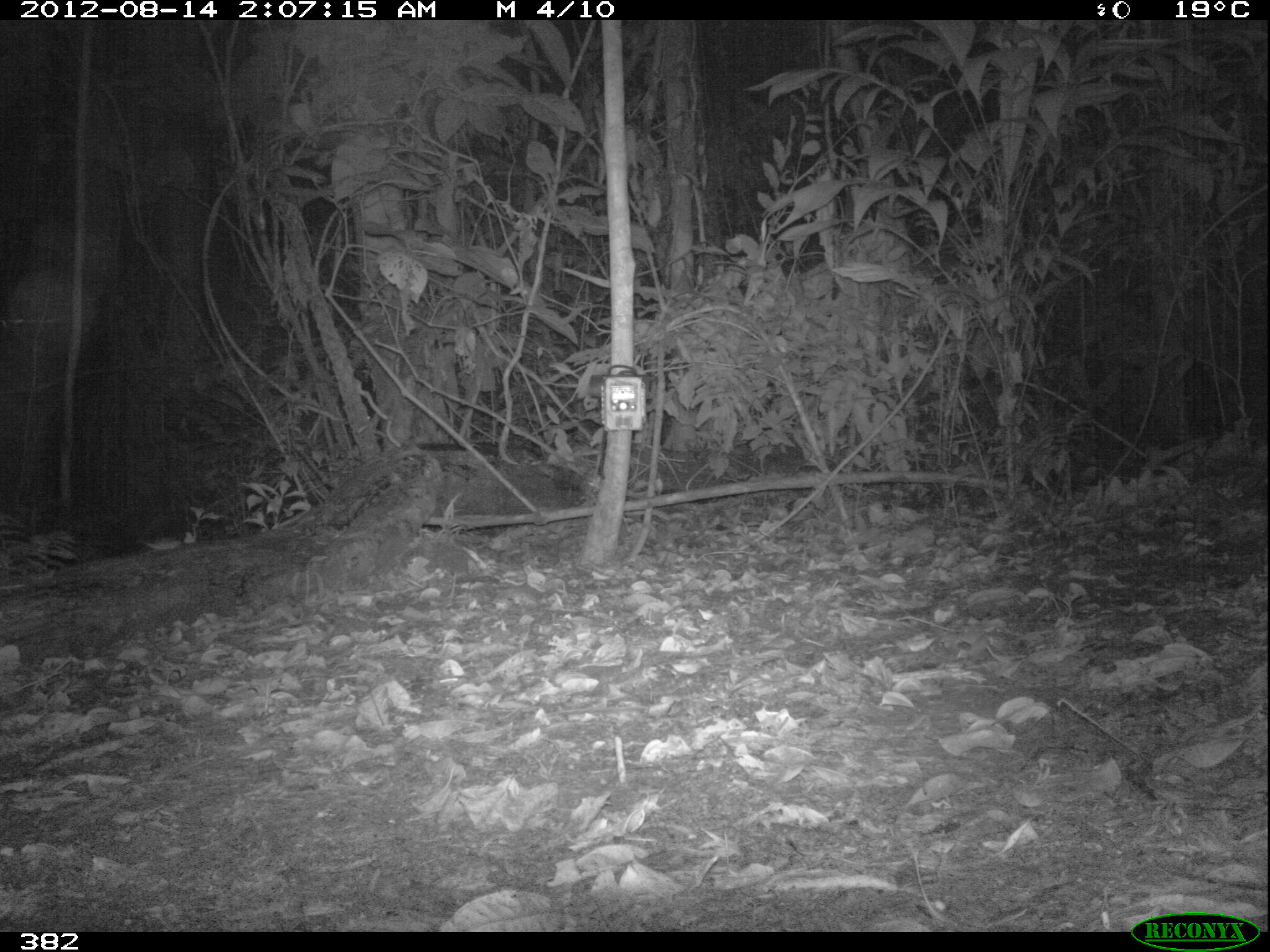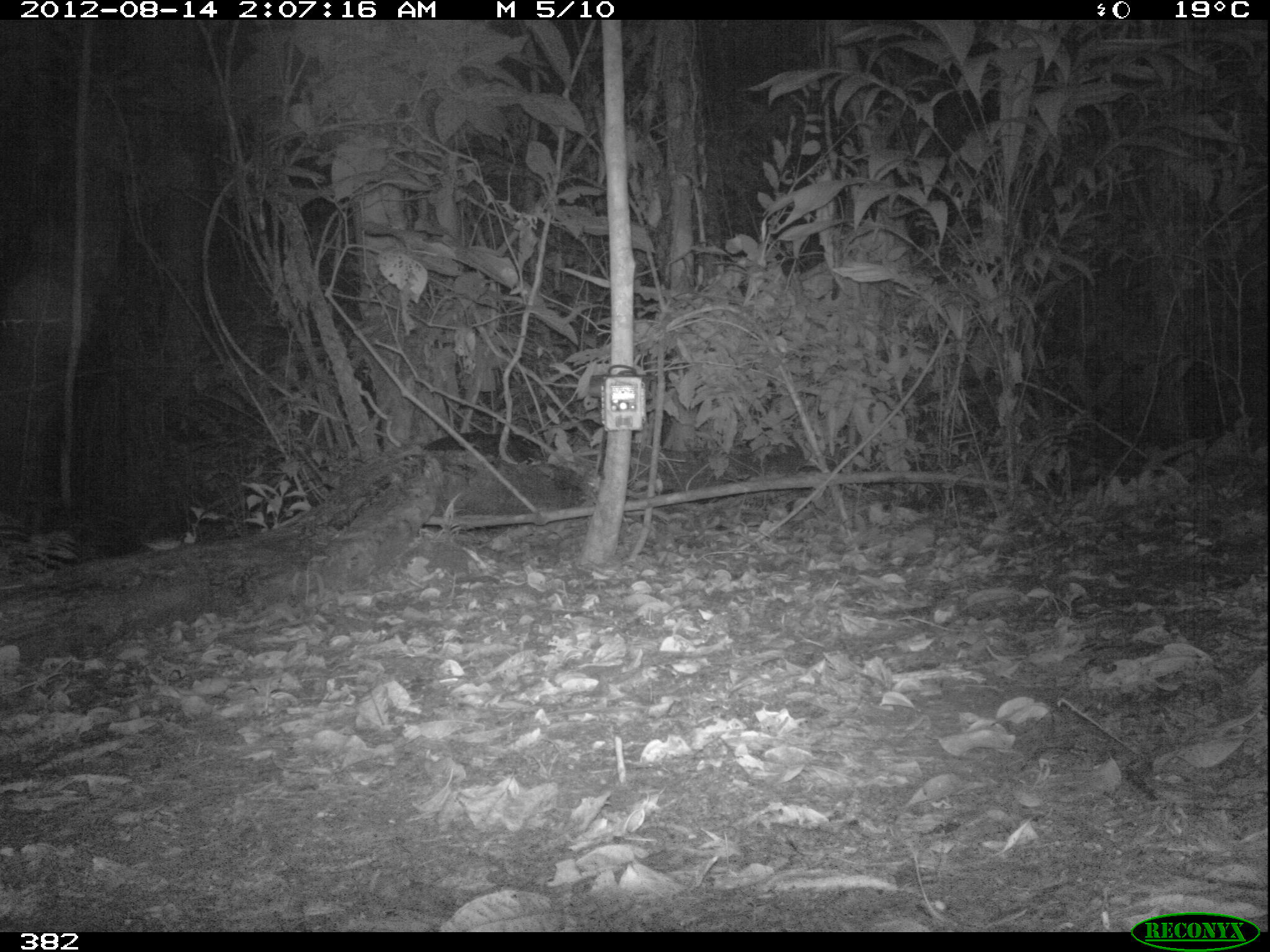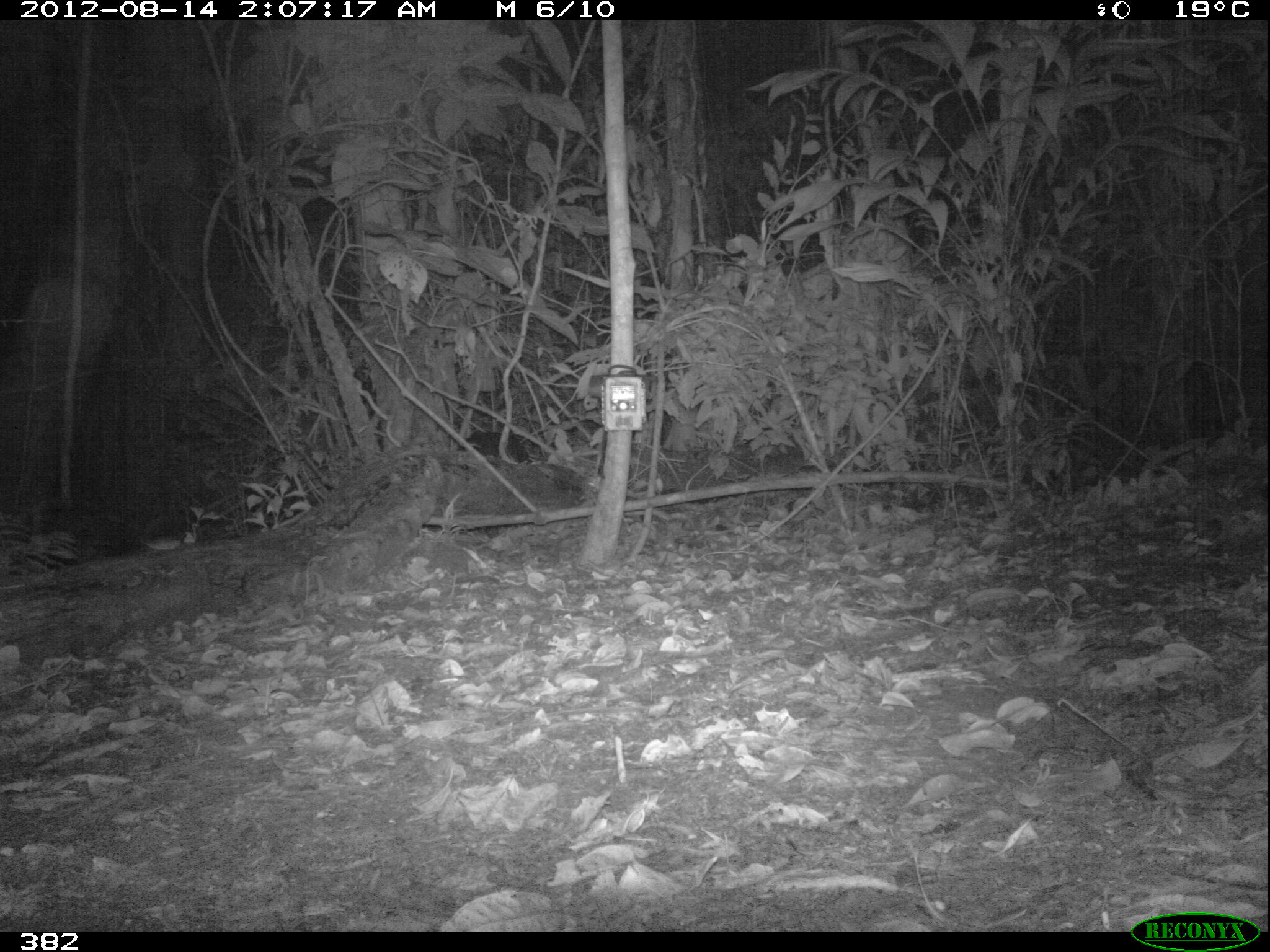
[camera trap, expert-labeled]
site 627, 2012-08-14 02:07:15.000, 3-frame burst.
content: unidentified animal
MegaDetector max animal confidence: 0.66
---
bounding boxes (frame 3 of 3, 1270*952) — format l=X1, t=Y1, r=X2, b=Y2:
unknown: l=456, t=430, r=534, b=465